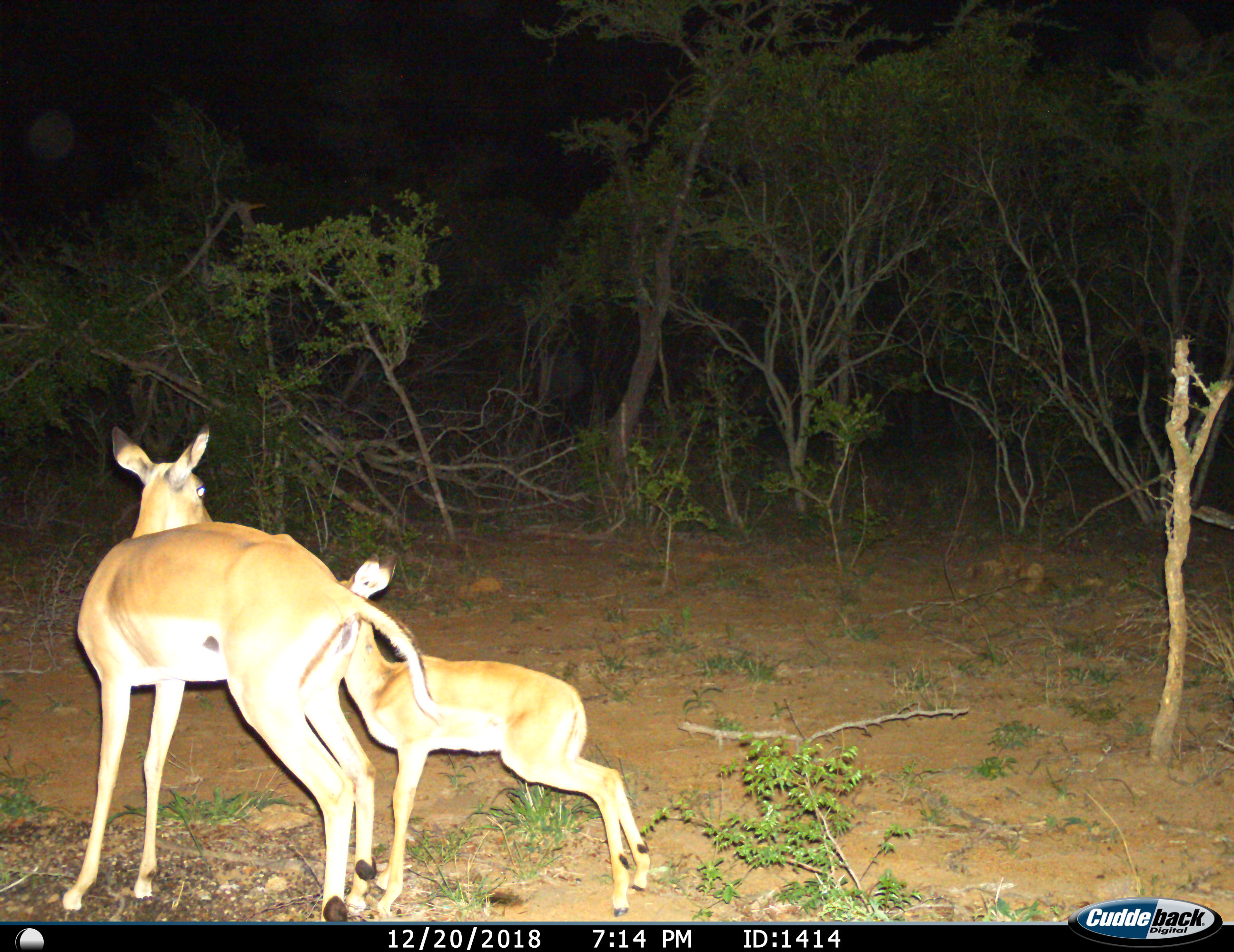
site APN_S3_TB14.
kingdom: Animalia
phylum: Chordata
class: Mammalia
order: Artiodactyla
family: Bovidae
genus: Aepyceros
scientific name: Aepyceros melampus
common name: impala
Impala (Aepyceros melampus), count 2. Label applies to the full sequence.